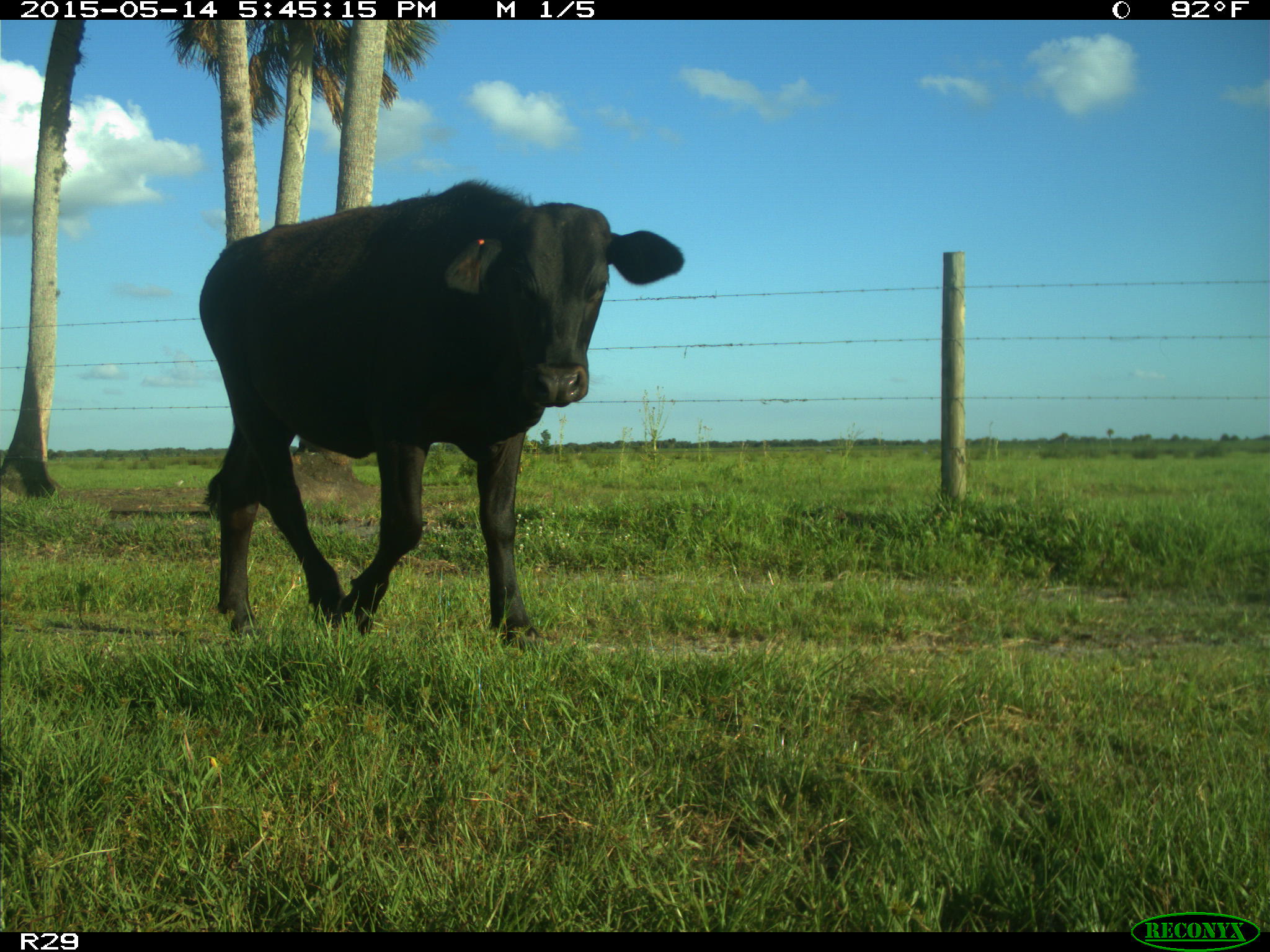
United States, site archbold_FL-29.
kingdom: Animalia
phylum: Chordata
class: Mammalia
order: Artiodactyla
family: Bovidae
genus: Bos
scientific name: Bos taurus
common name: domestic cow